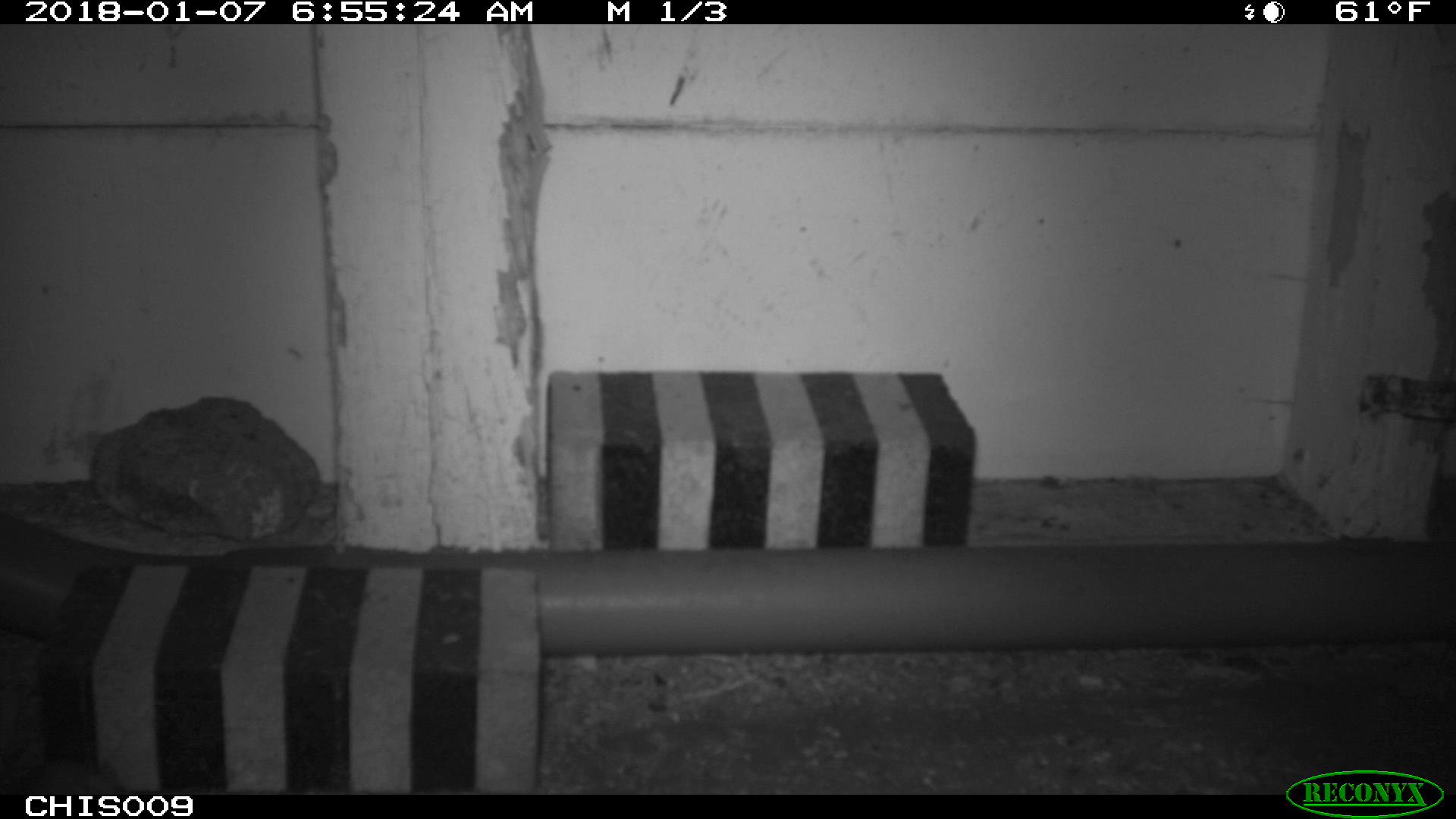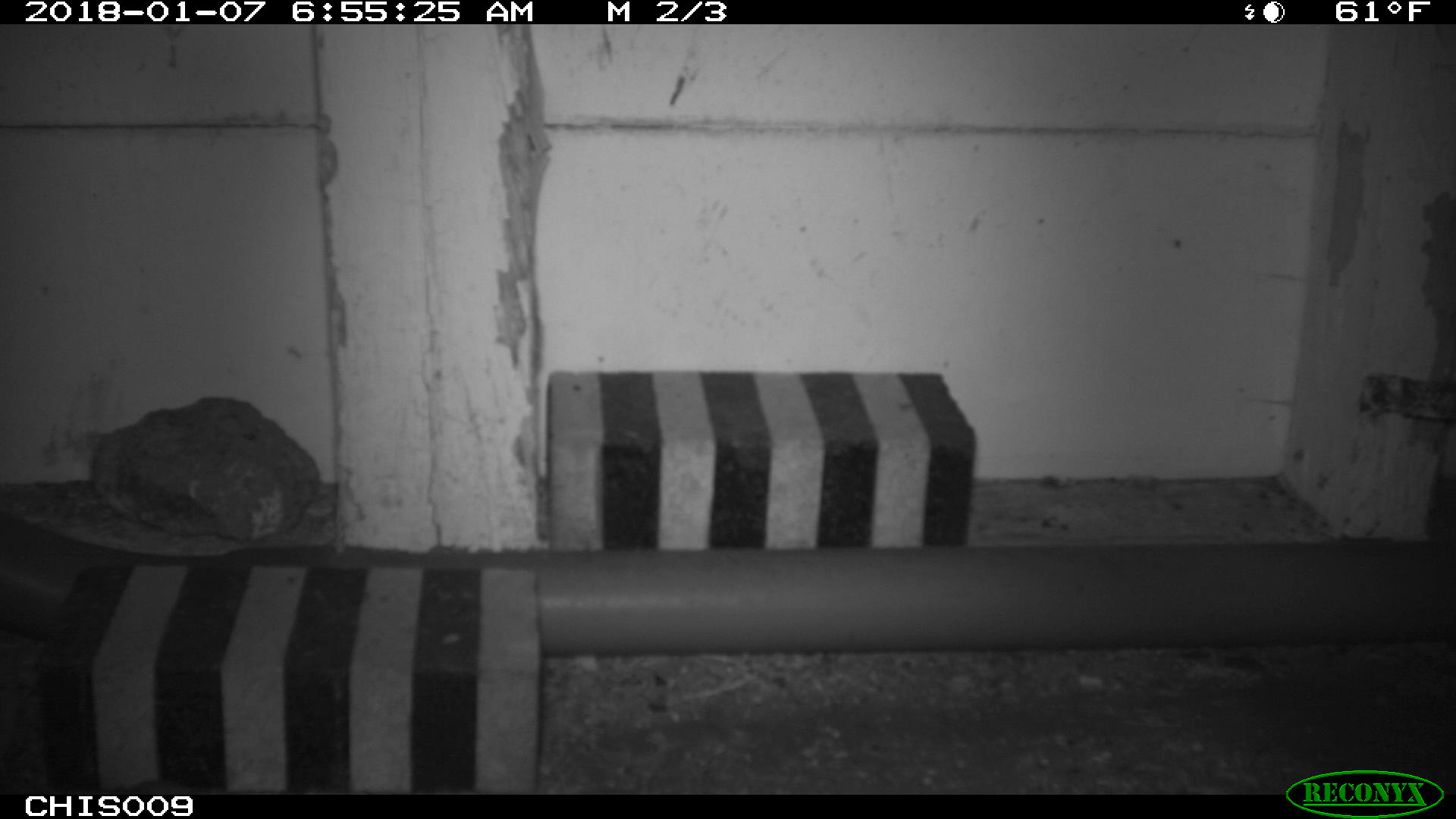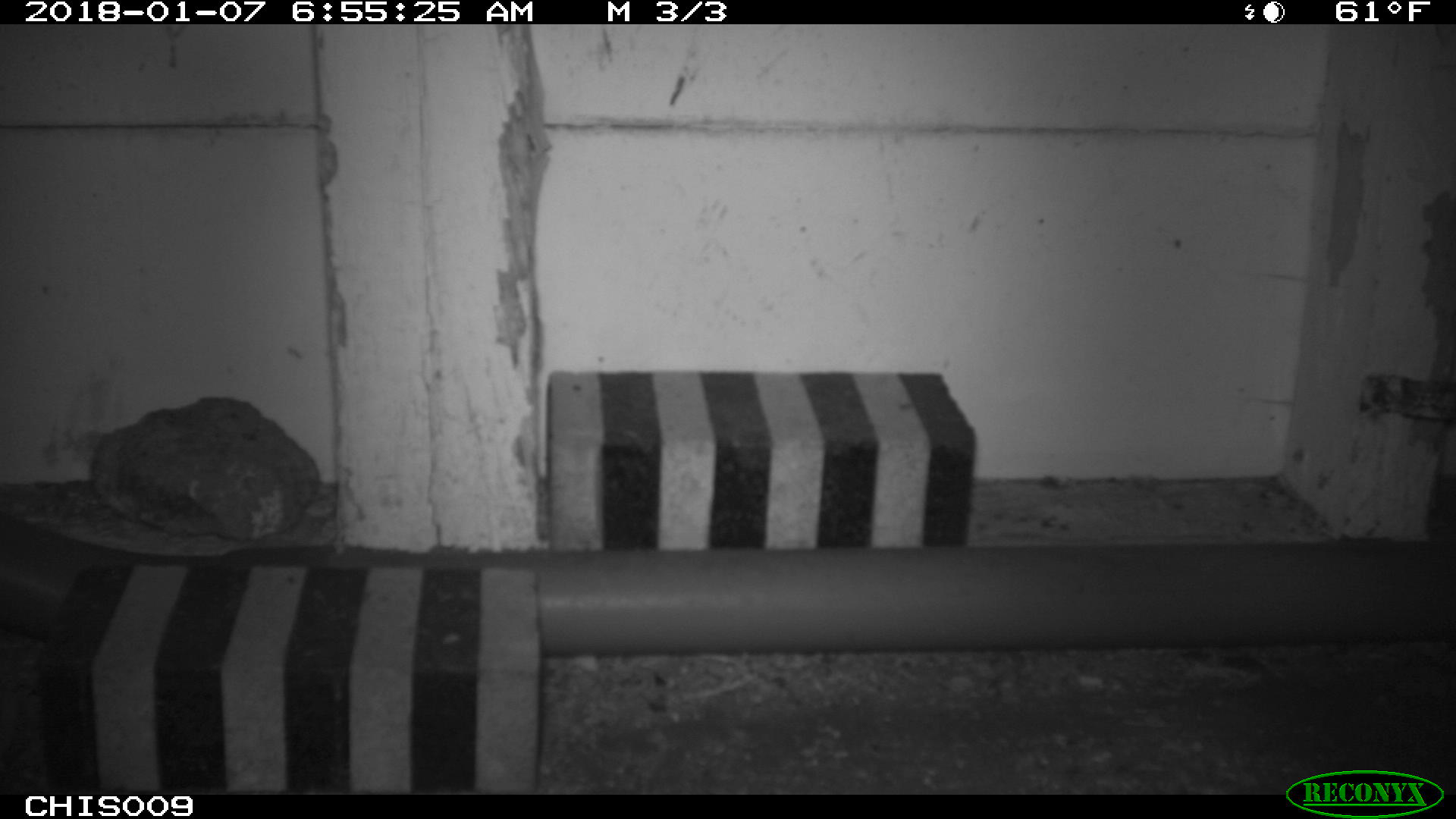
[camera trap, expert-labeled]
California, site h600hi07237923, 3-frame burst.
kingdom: Animalia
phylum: Chordata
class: Mammalia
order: Rodentia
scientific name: Rodentia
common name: rodent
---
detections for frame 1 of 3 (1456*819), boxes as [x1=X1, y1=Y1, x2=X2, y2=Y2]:
rodent: [x1=5, y1=759, x2=121, y2=795]